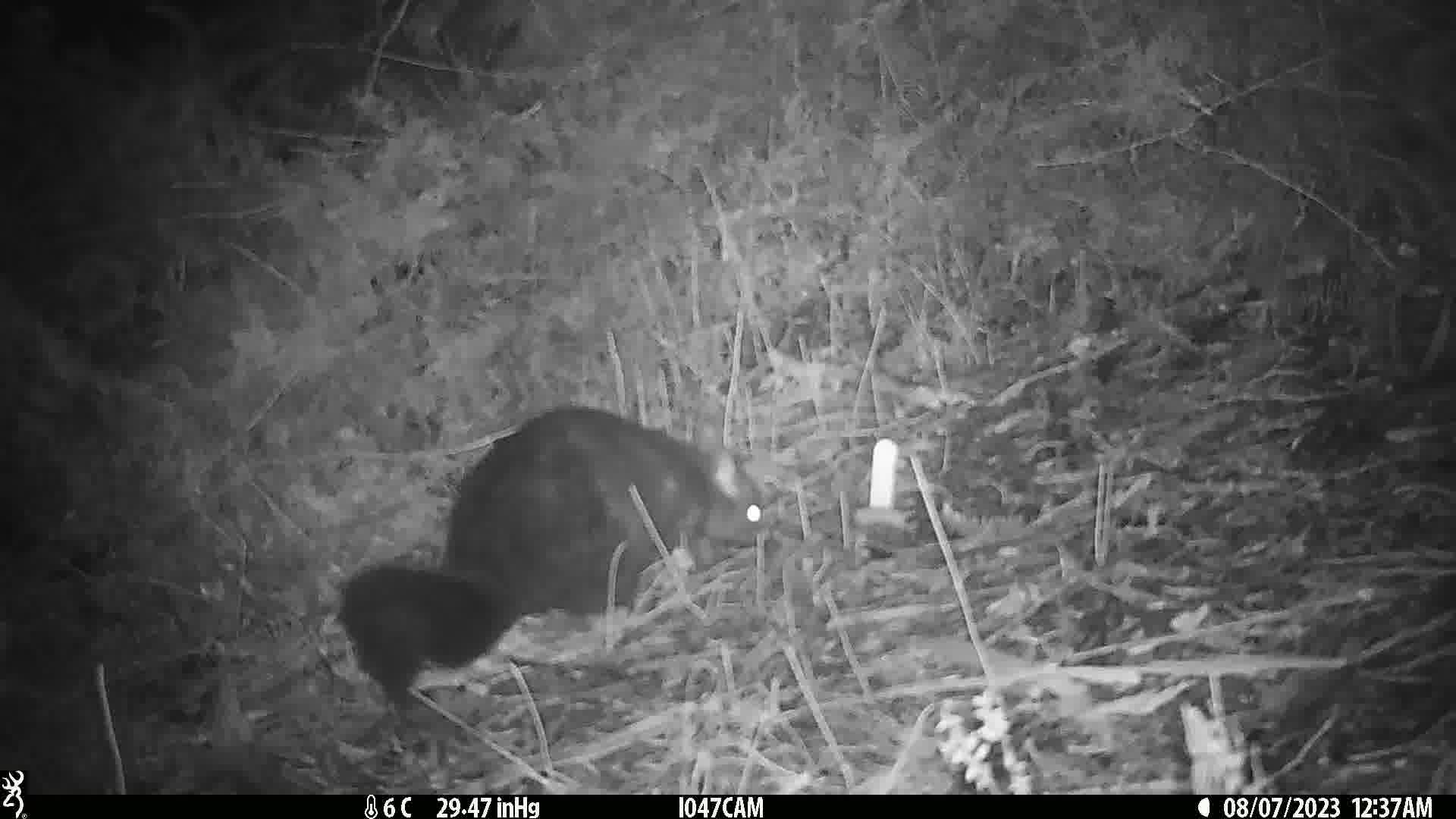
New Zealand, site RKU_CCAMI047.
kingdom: Animalia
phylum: Chordata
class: Mammalia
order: Diprotodontia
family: Phalangeridae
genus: Trichosurus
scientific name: Trichosurus vulpecula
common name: common brushtail possum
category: possum